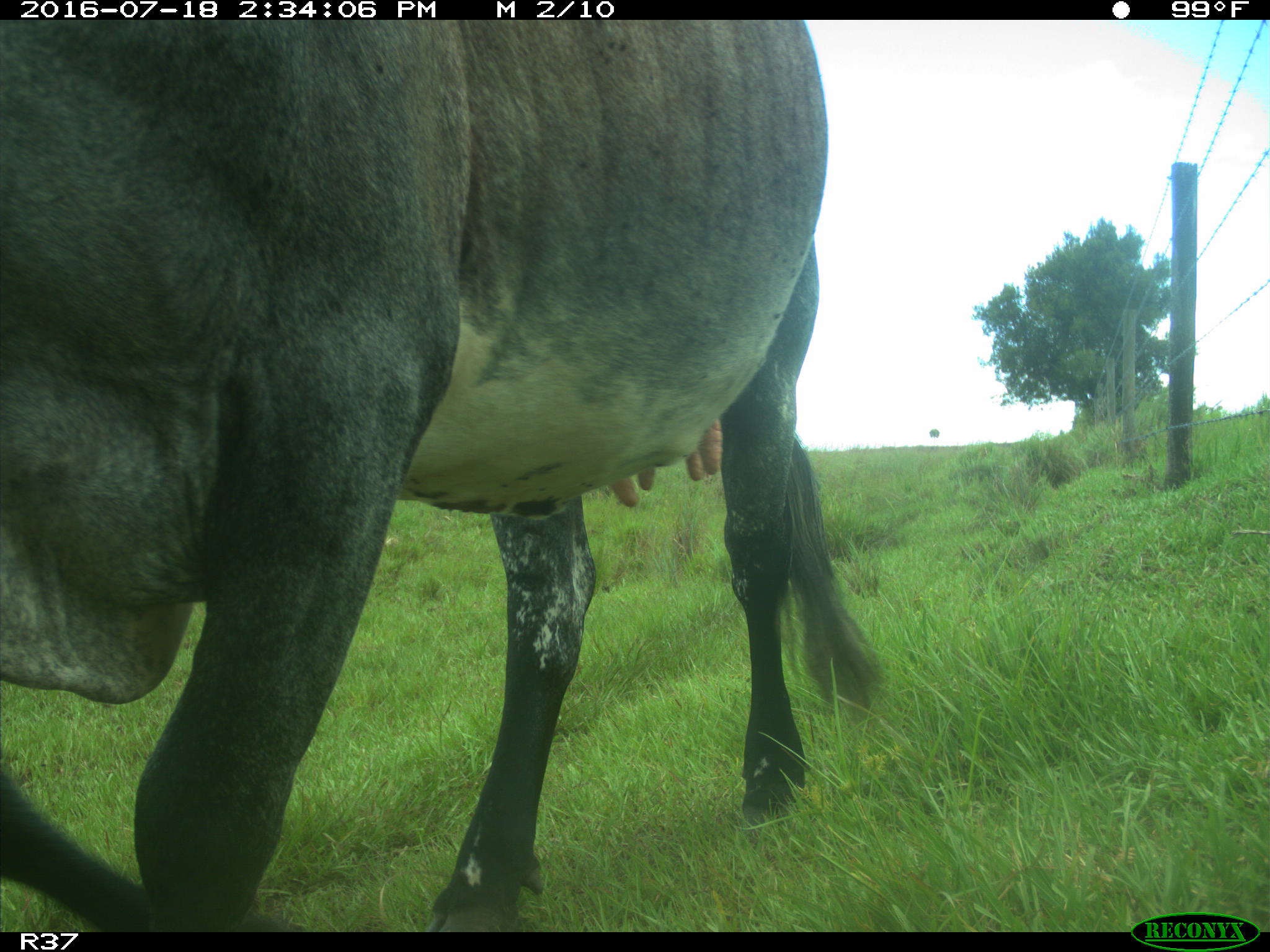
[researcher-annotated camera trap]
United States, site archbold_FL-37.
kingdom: Animalia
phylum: Chordata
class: Mammalia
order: Artiodactyla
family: Bovidae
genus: Bos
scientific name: Bos taurus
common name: domestic cow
Bos taurus (domestic cow).